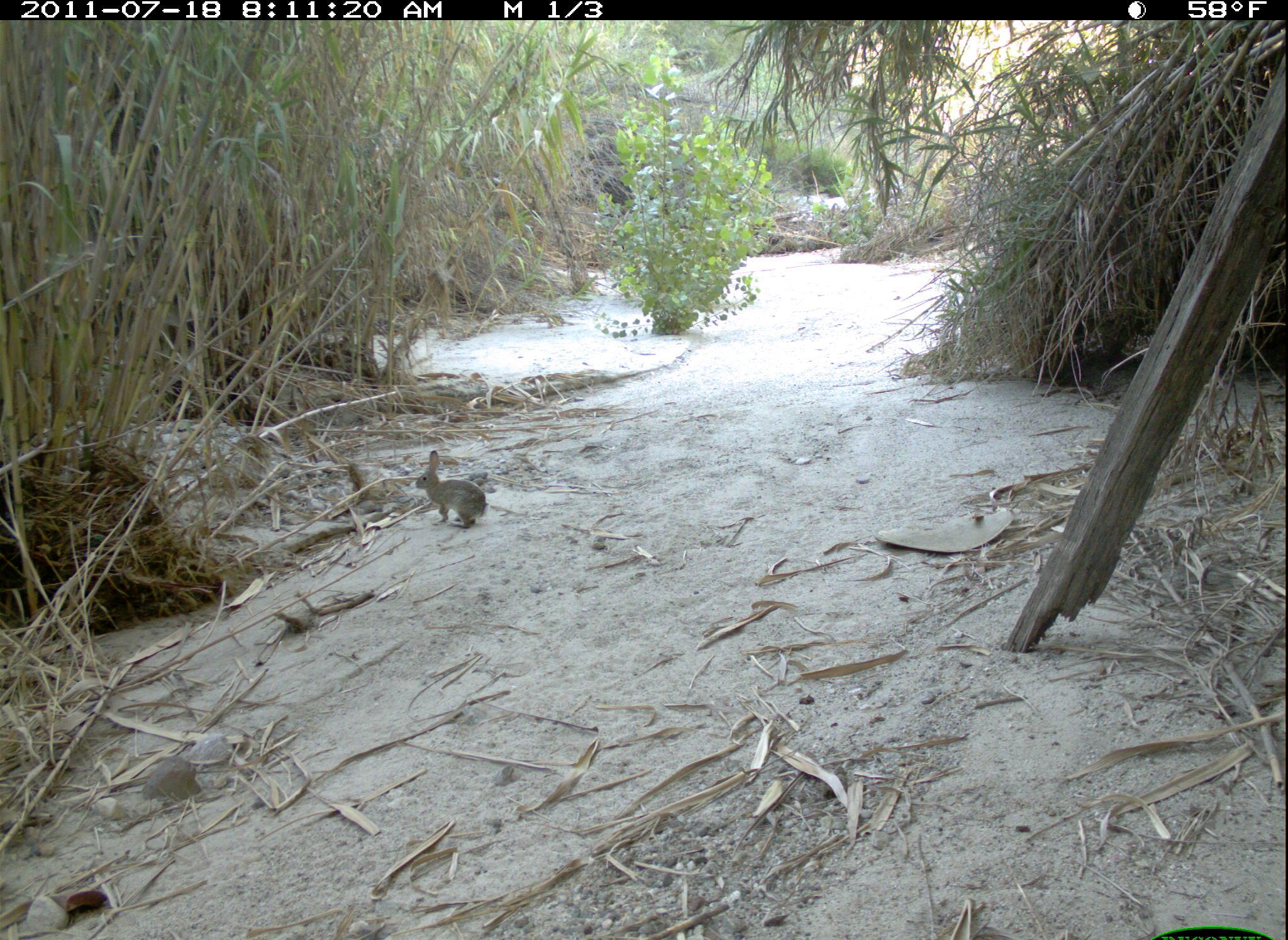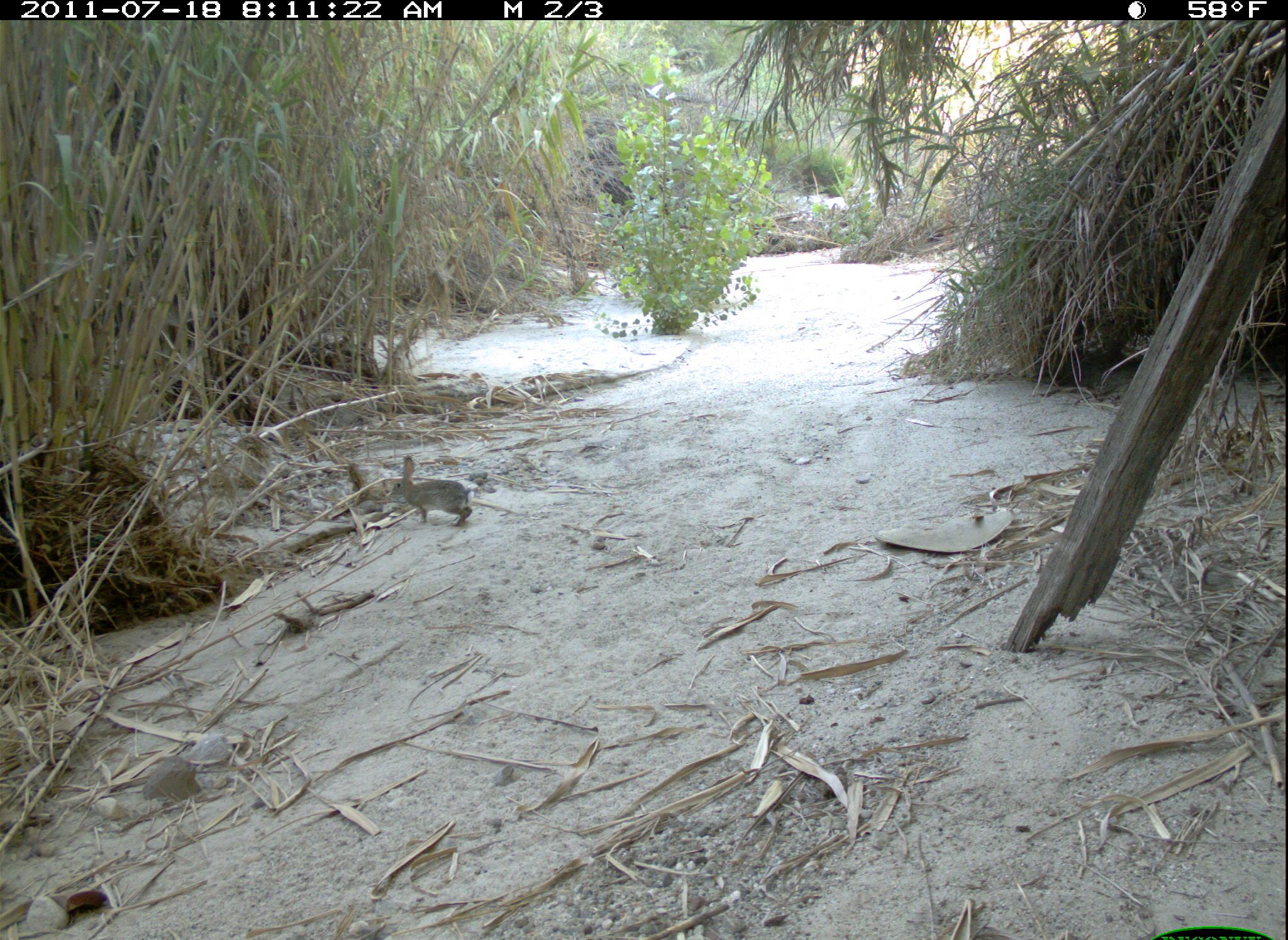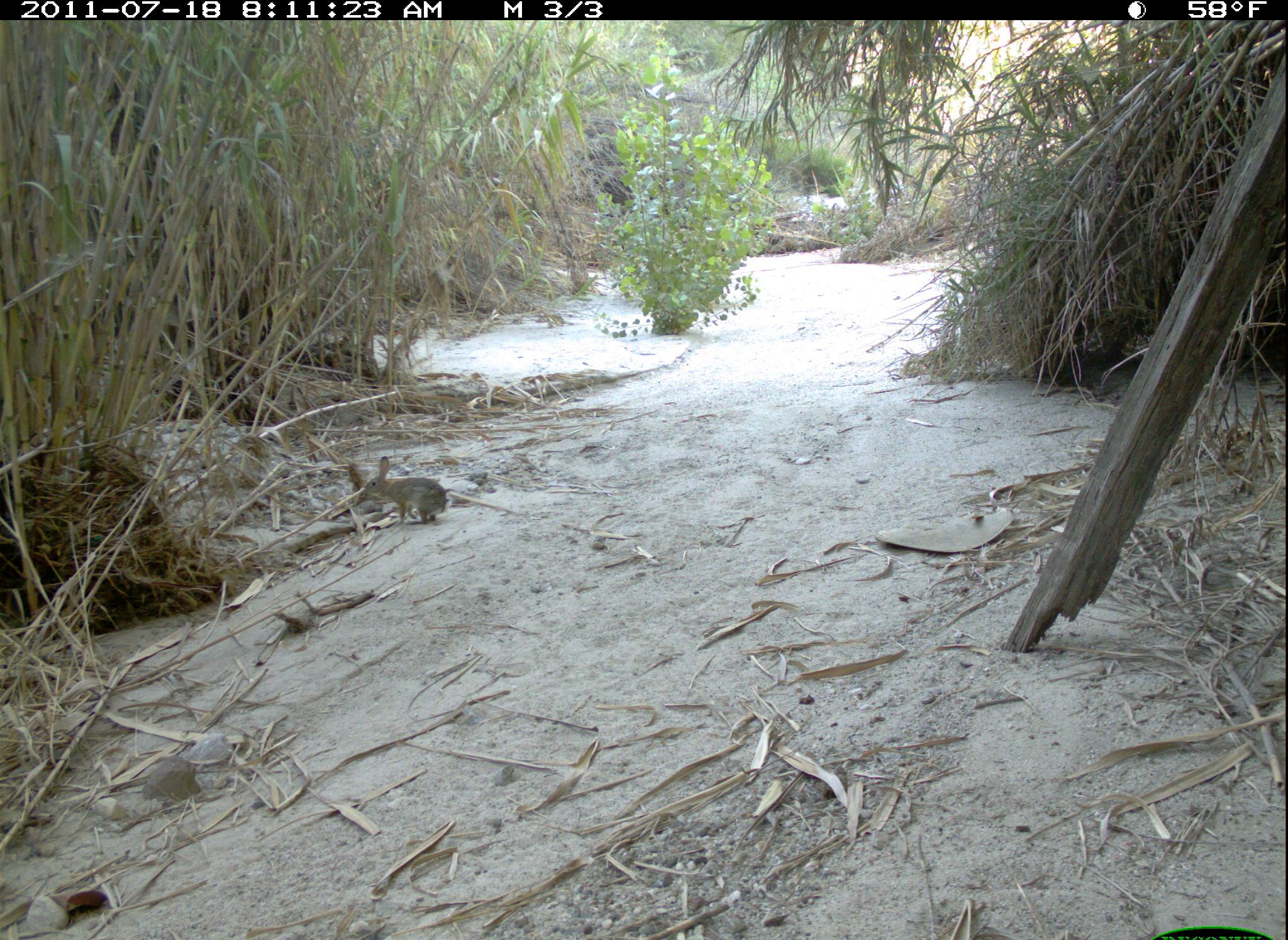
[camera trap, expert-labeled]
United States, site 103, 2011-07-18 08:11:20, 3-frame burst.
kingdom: Animalia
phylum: Chordata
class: Mammalia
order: Lagomorpha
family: Leporidae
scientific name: Leporidae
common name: rabbits and hares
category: rabbit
Rabbit (rabbits and hares) (Leporidae).